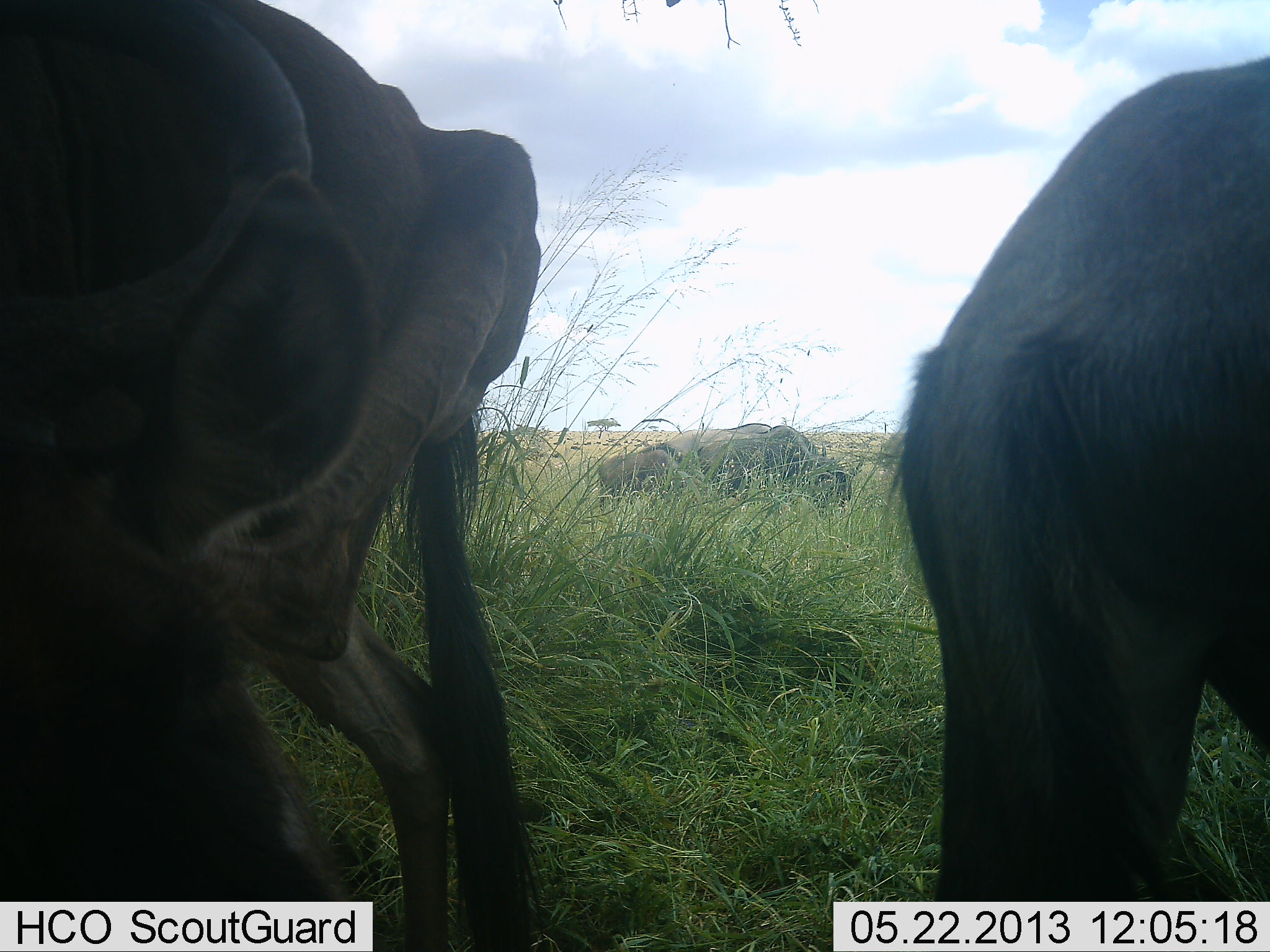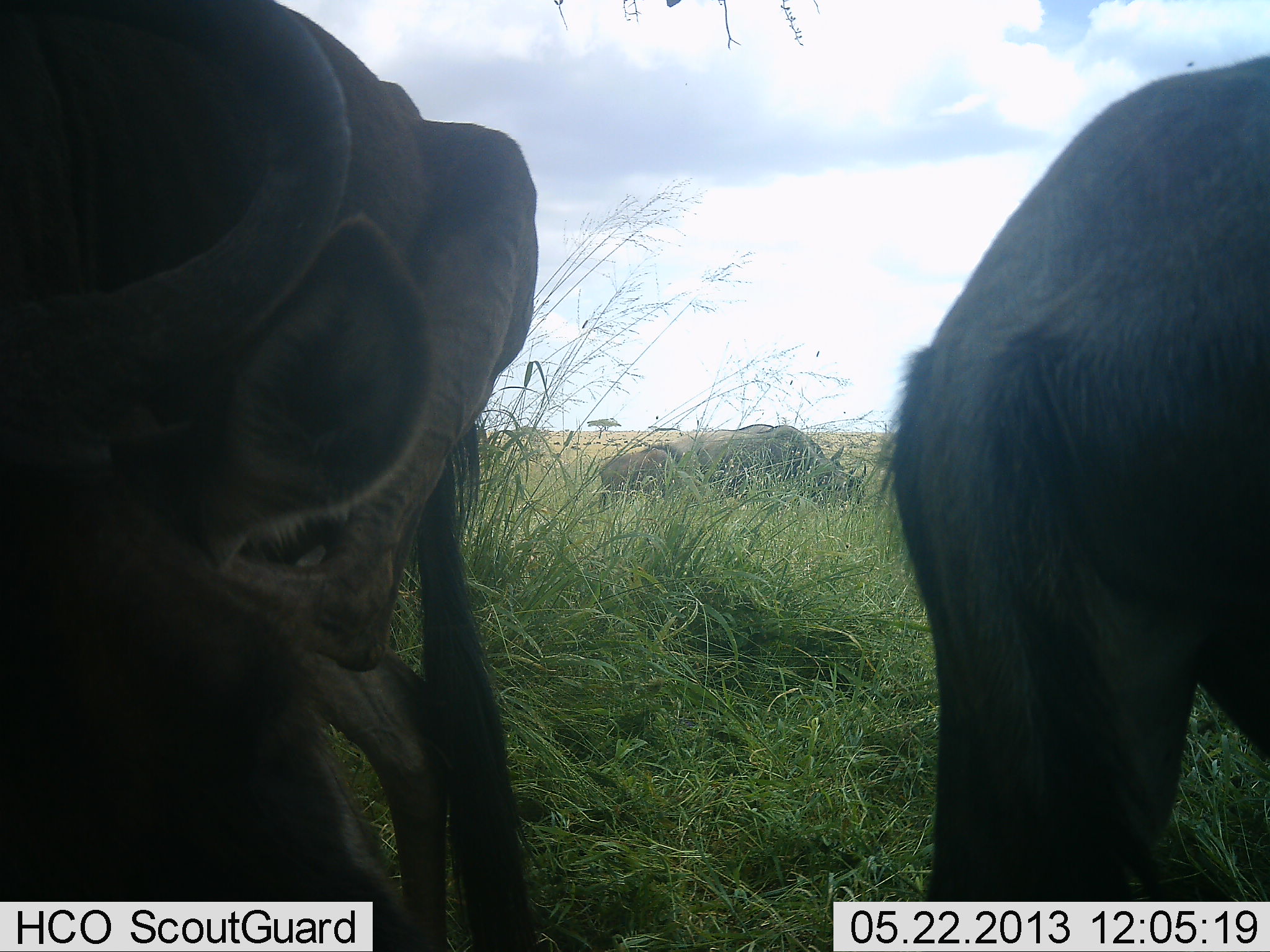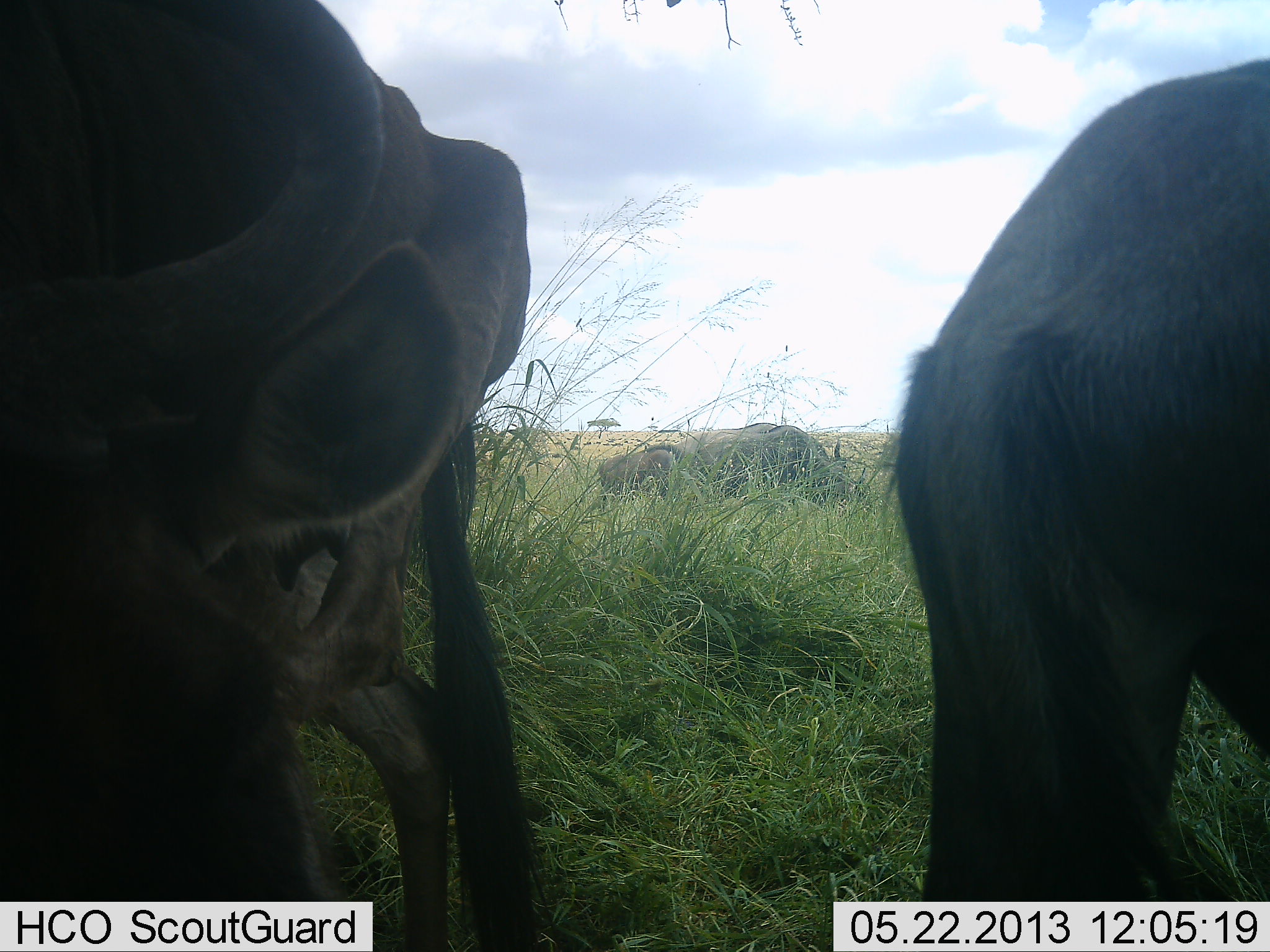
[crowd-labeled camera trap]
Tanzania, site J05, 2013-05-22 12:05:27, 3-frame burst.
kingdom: Animalia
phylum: Chordata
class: Mammalia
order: Artiodactyla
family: Bovidae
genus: Connochaetes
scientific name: Connochaetes taurinus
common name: blue wildebeest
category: wildebeest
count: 3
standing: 71%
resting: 18%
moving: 6%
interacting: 6%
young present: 0%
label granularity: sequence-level